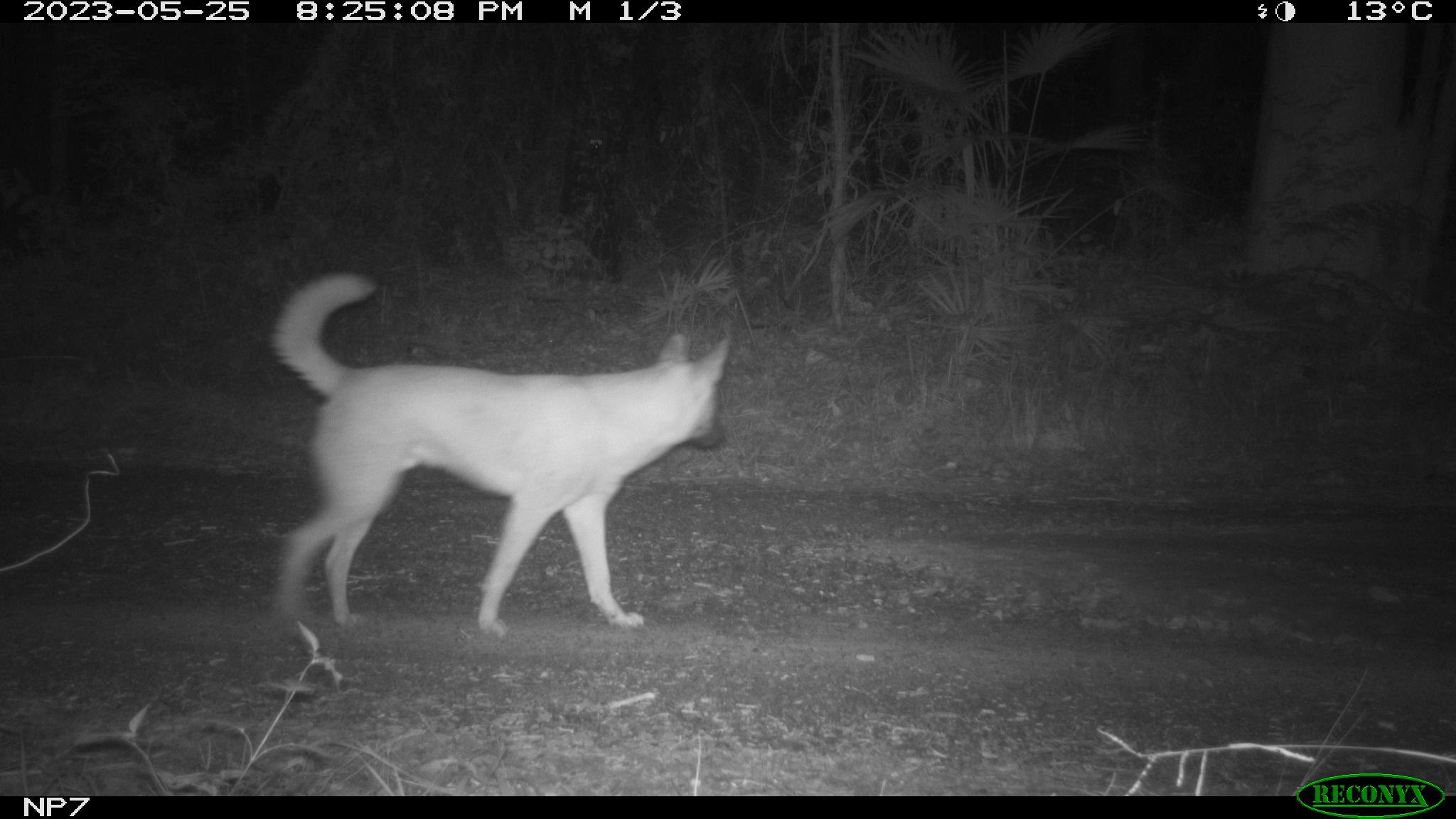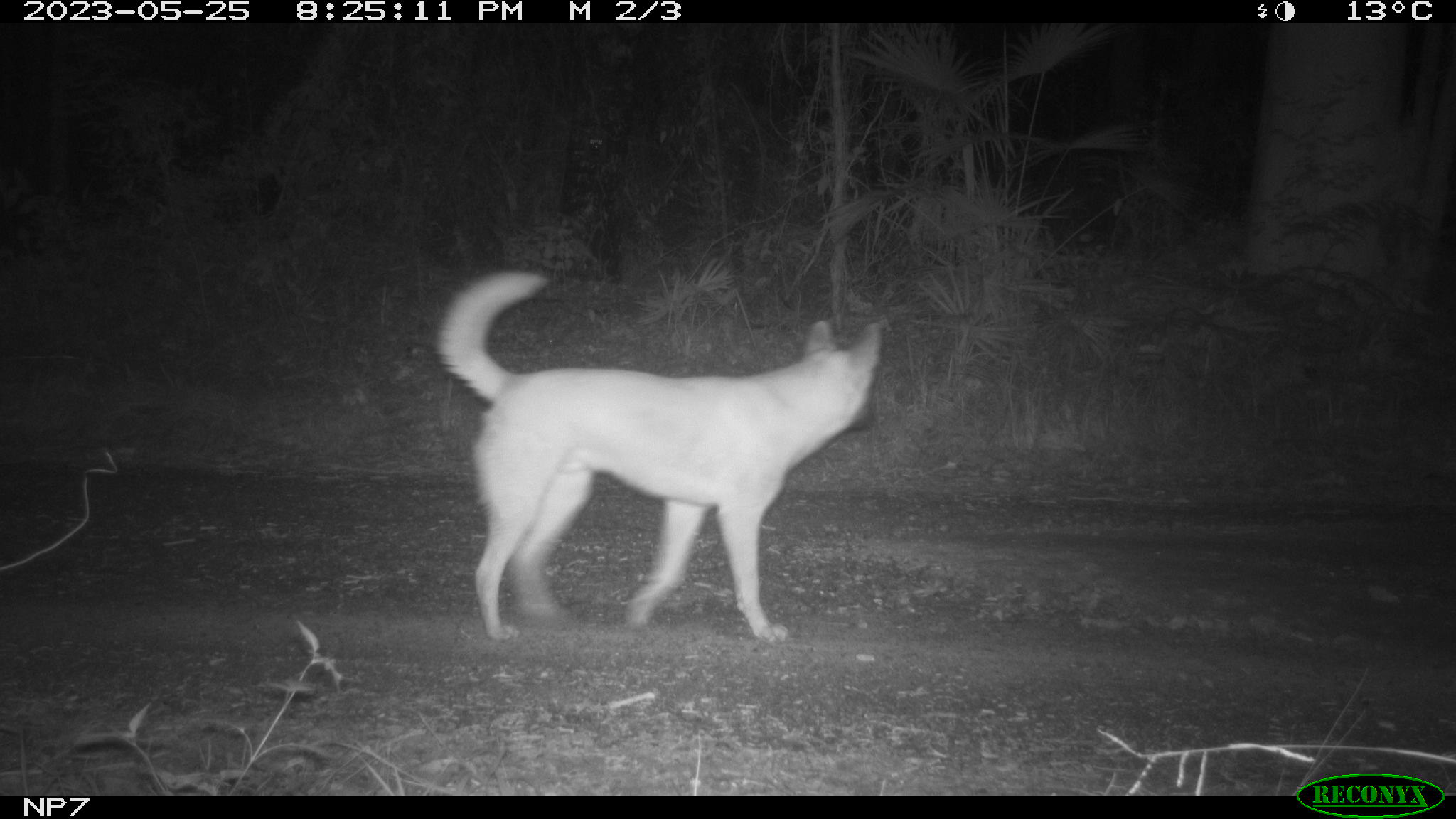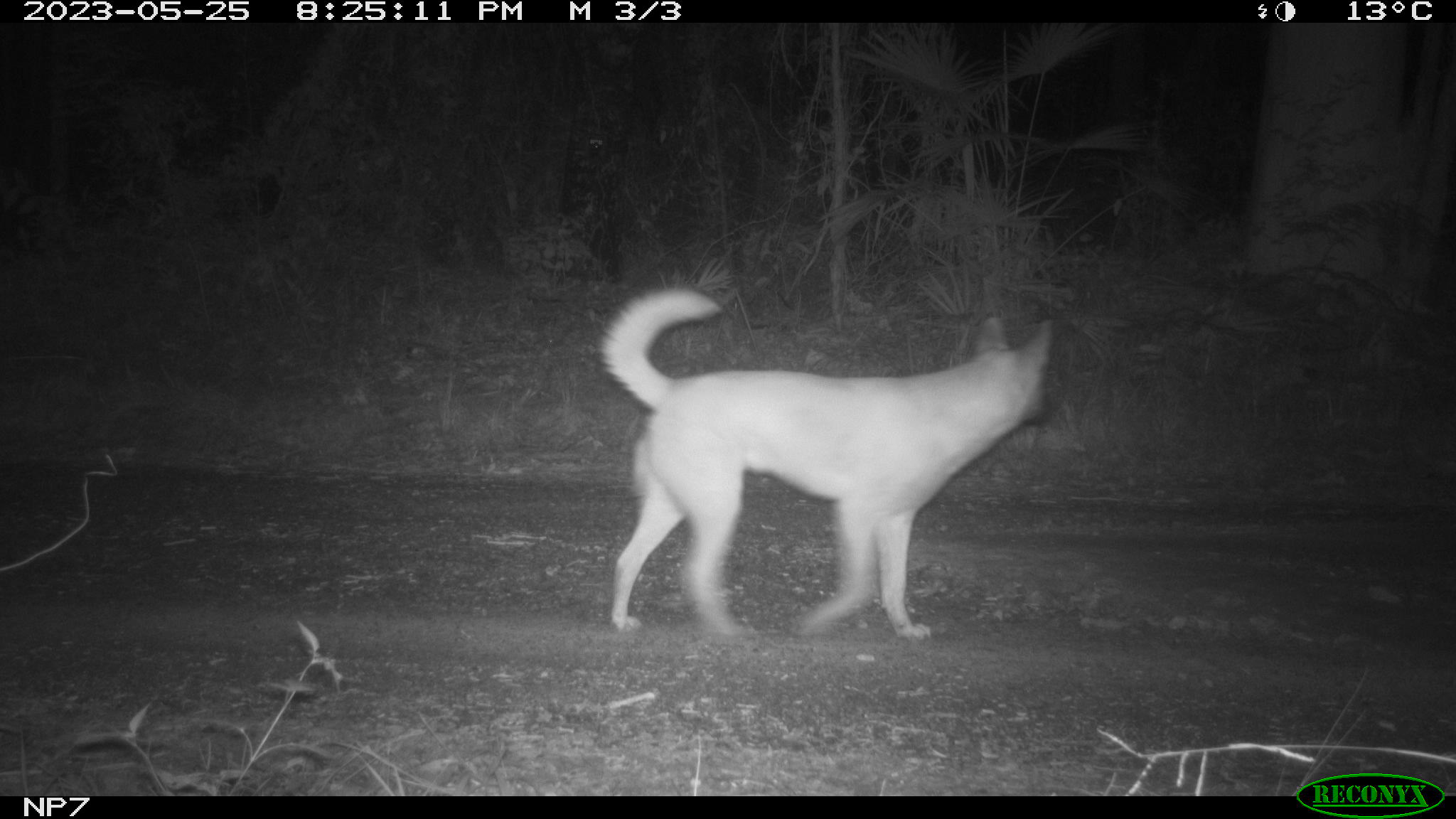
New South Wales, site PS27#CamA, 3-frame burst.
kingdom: Animalia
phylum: Chordata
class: Mammalia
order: Carnivora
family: Canidae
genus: Canis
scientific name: Canis familiaris dingo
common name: dingo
Dingo (Canis familiaris dingo).